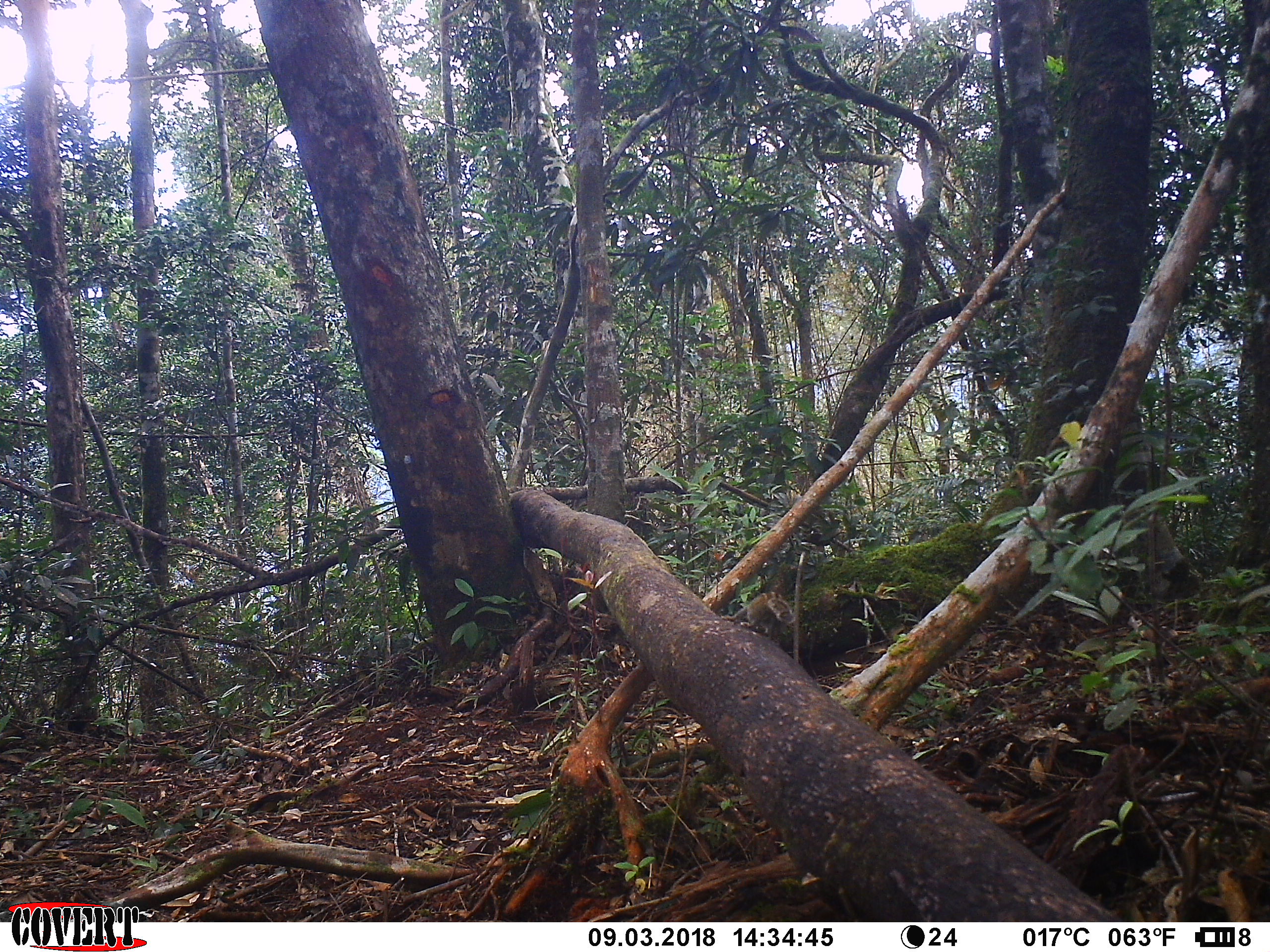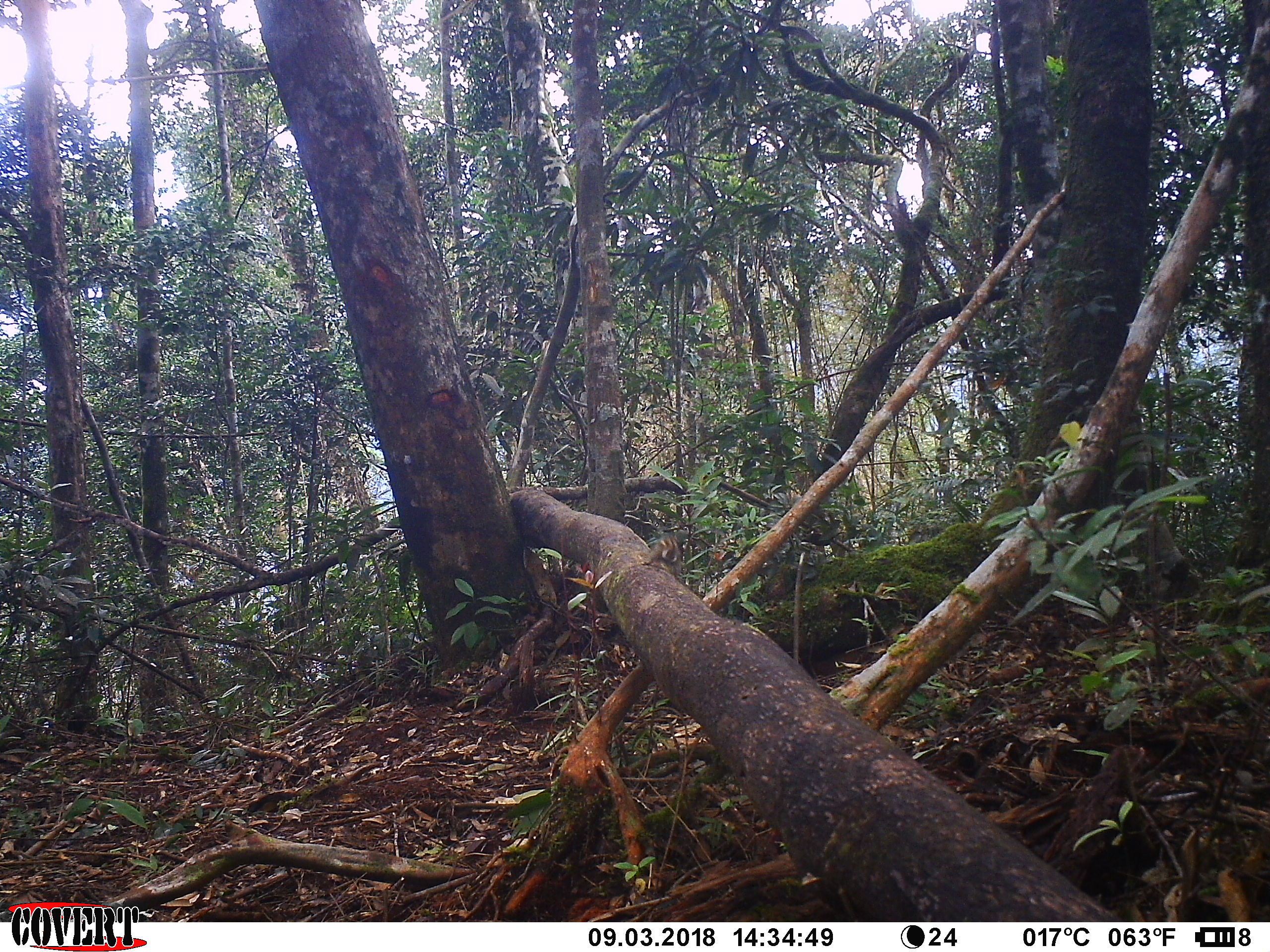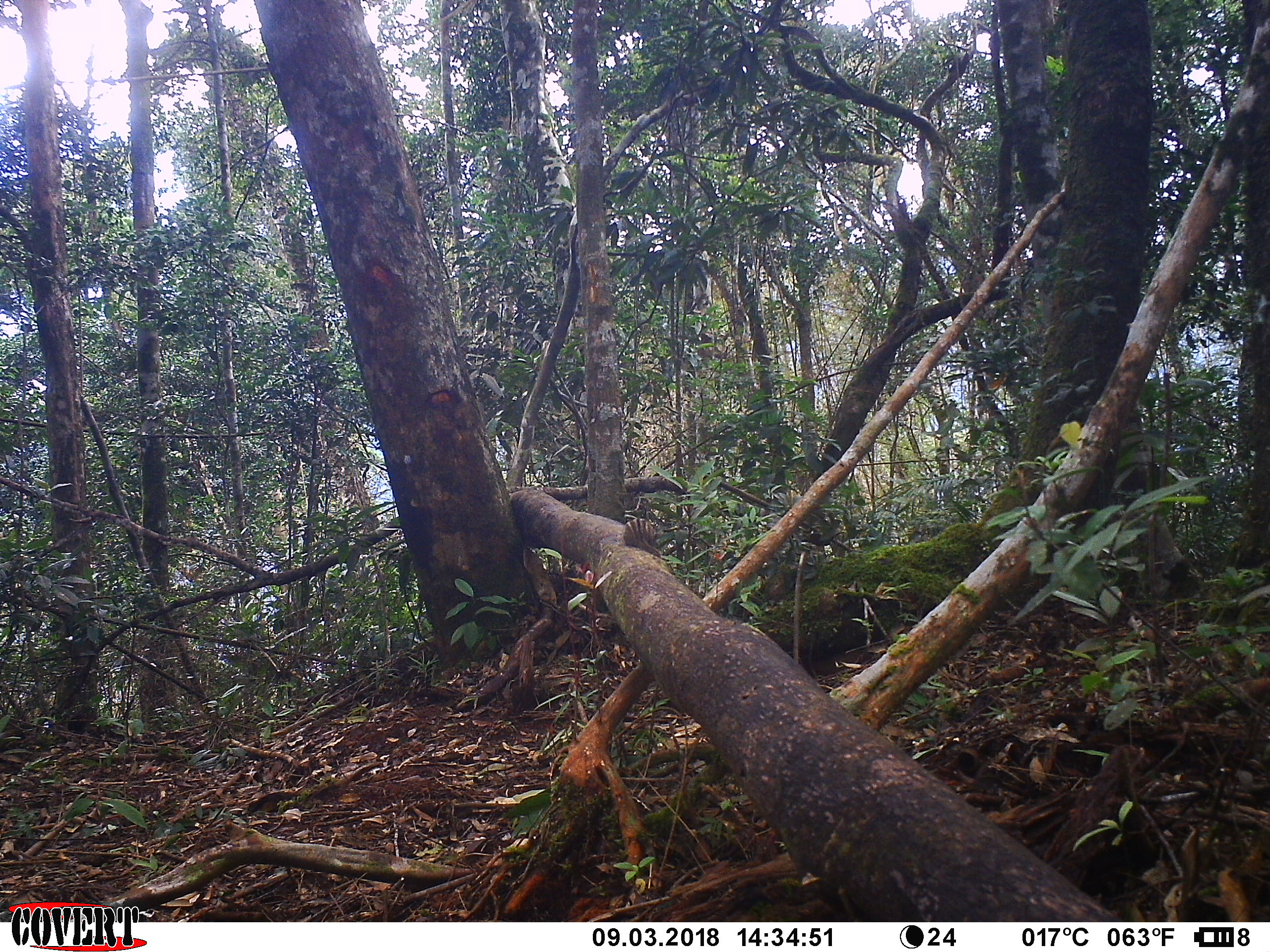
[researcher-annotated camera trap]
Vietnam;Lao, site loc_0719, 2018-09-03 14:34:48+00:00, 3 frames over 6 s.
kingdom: Animalia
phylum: Chordata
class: Mammalia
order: Rodentia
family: Sciuridae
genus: Tamiops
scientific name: Tamiops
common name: asian striped squirrels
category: unidentified striped squirrel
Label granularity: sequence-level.